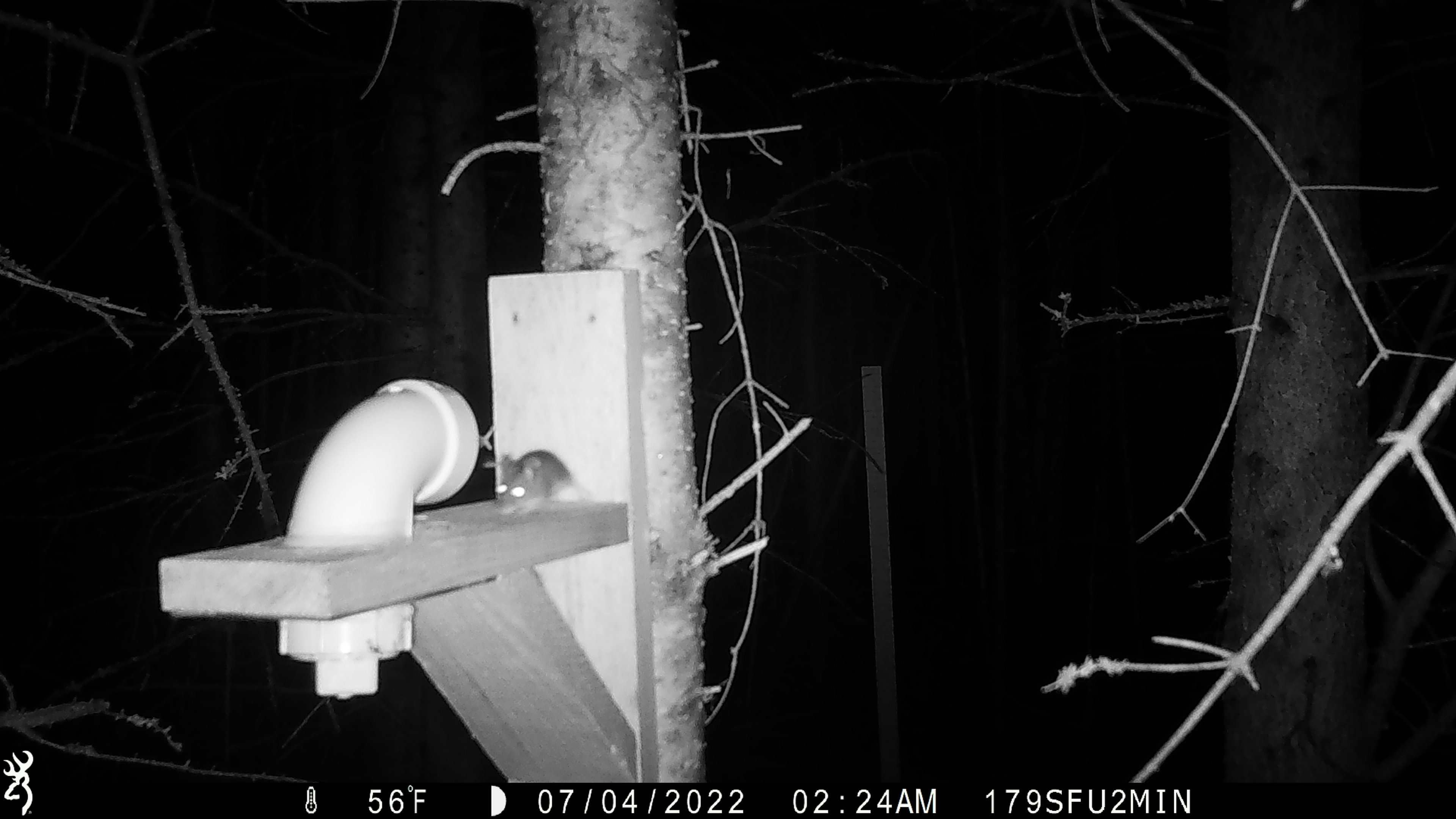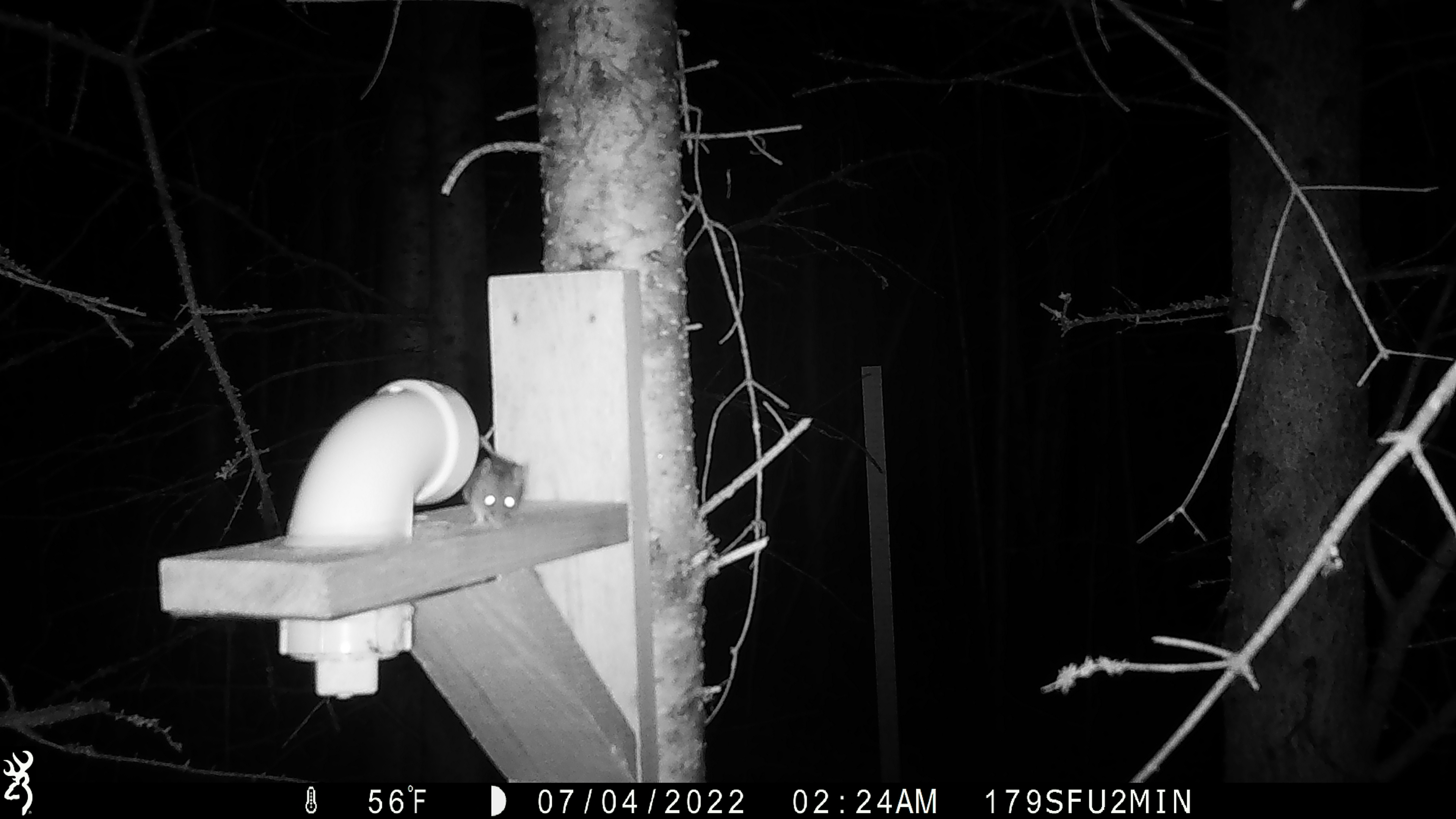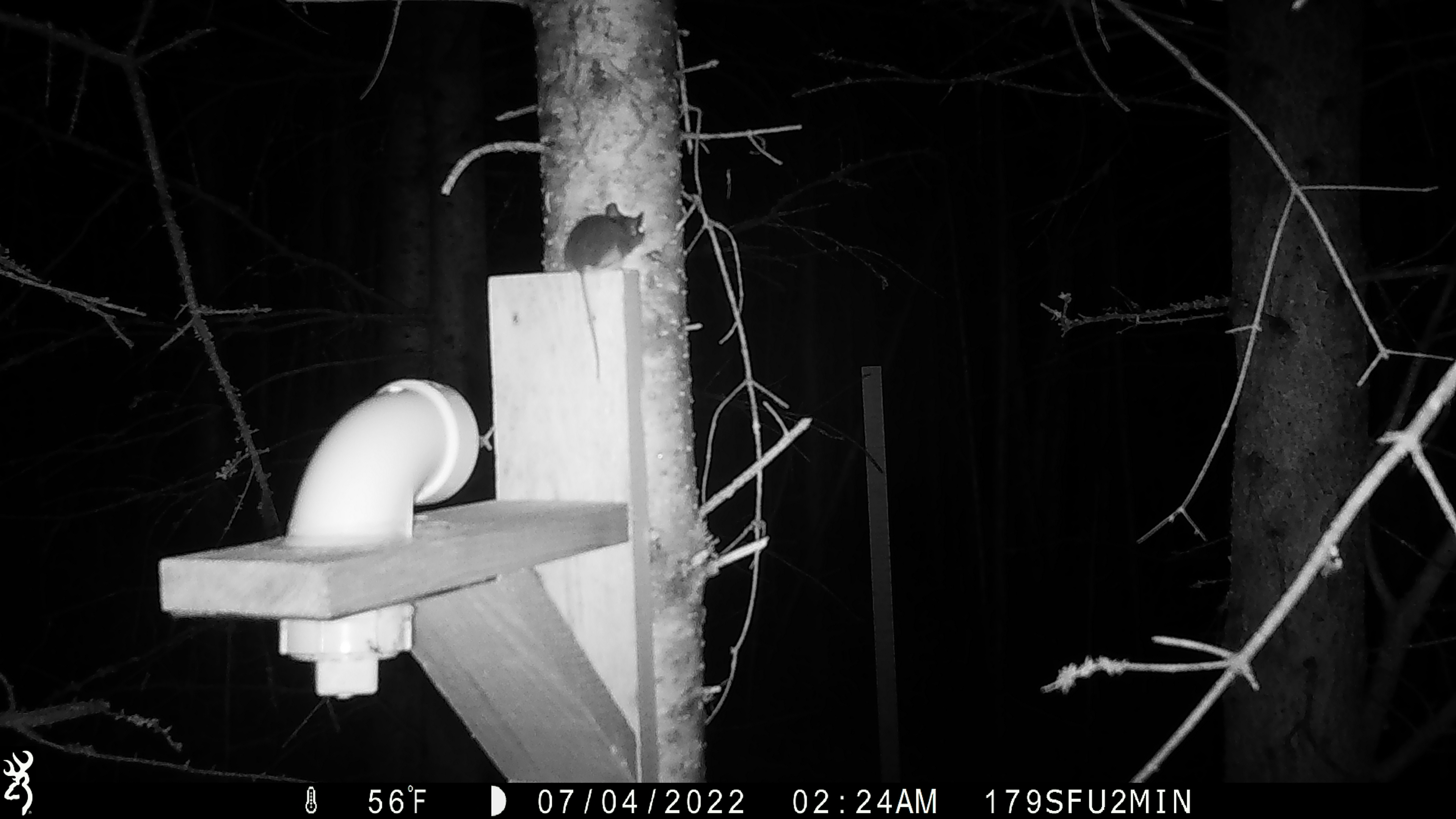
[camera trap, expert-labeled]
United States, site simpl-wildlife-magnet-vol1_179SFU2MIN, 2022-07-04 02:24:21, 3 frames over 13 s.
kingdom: Animalia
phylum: Chordata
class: Mammalia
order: Rodentia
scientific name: Rodentia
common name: mouse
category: mouse sp.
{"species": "mouse sp. (mouse) (Rodentia)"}